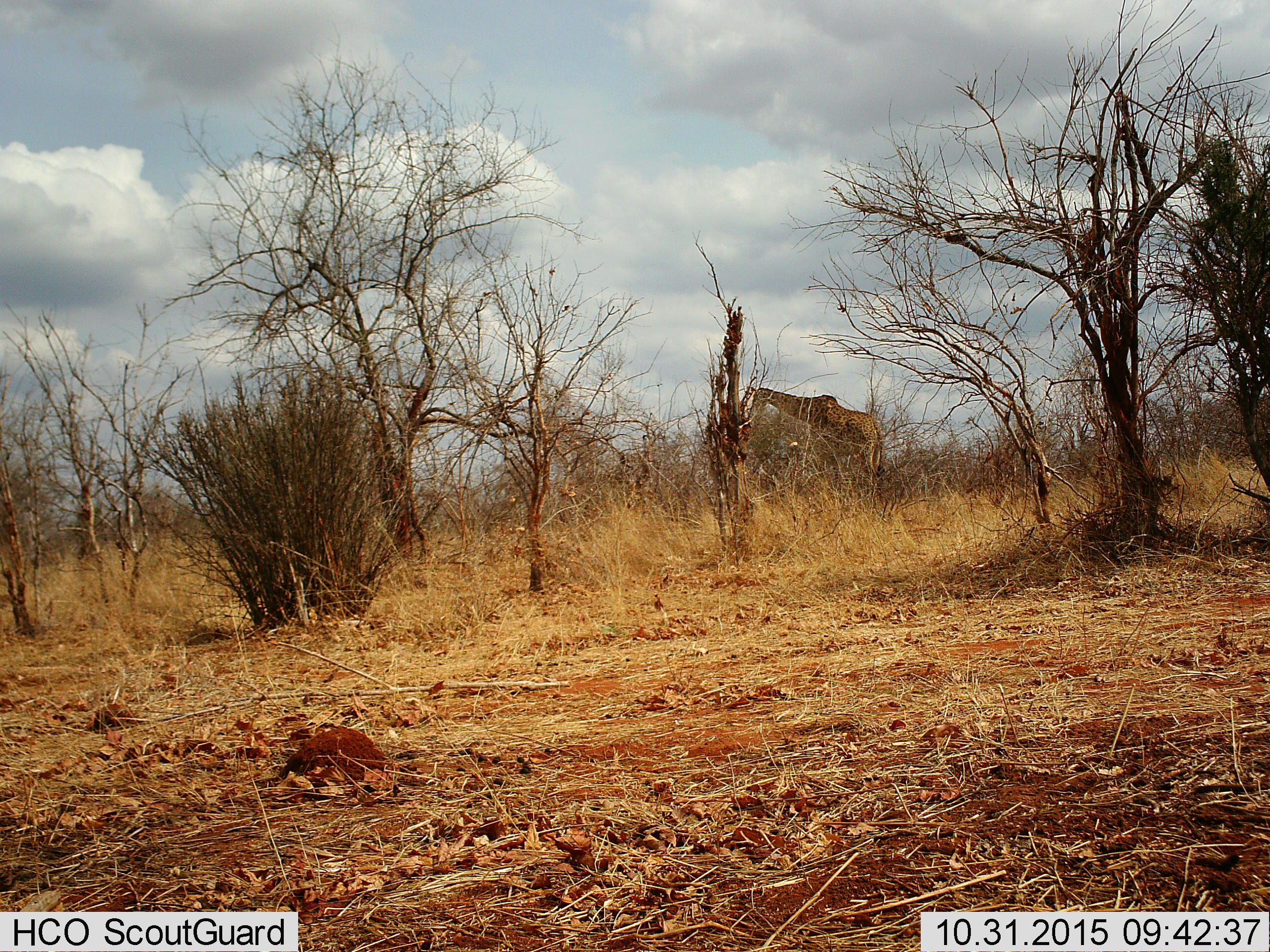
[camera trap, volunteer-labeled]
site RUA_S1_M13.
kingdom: Animalia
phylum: Chordata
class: Mammalia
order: Artiodactyla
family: Giraffidae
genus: Giraffa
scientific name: Giraffa camelopardalis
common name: giraffe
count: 1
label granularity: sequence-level